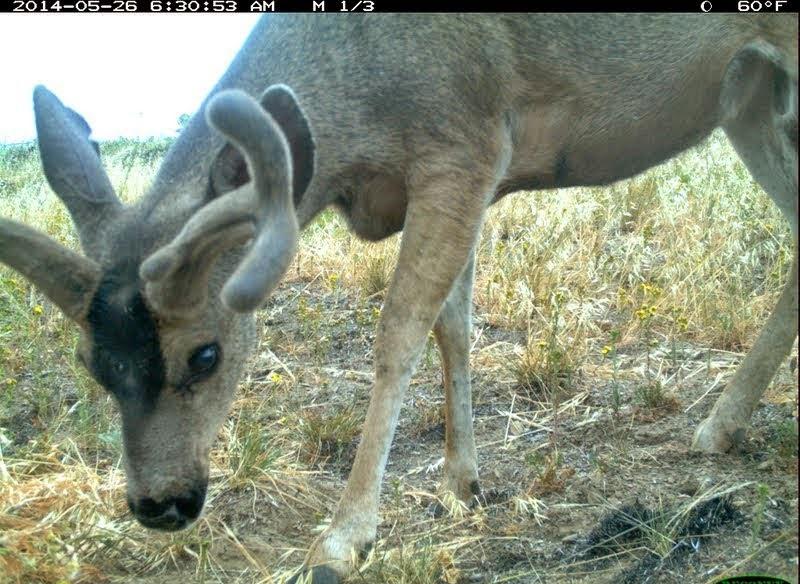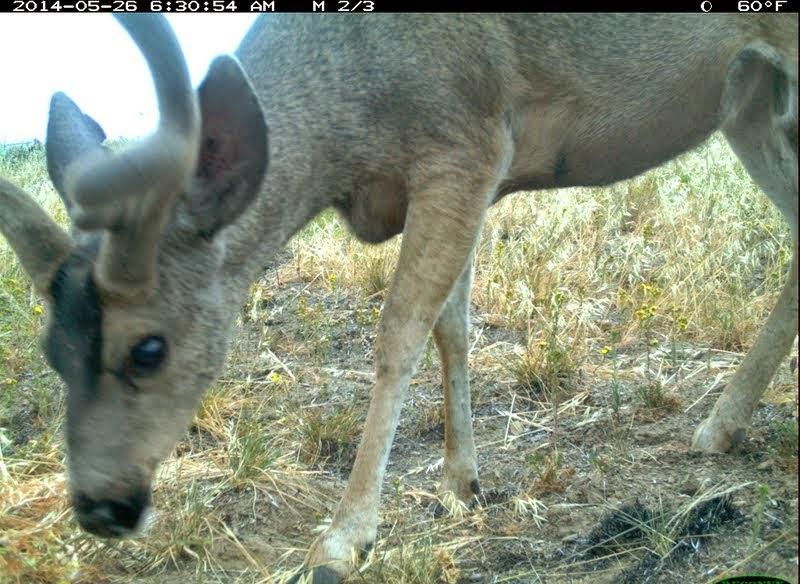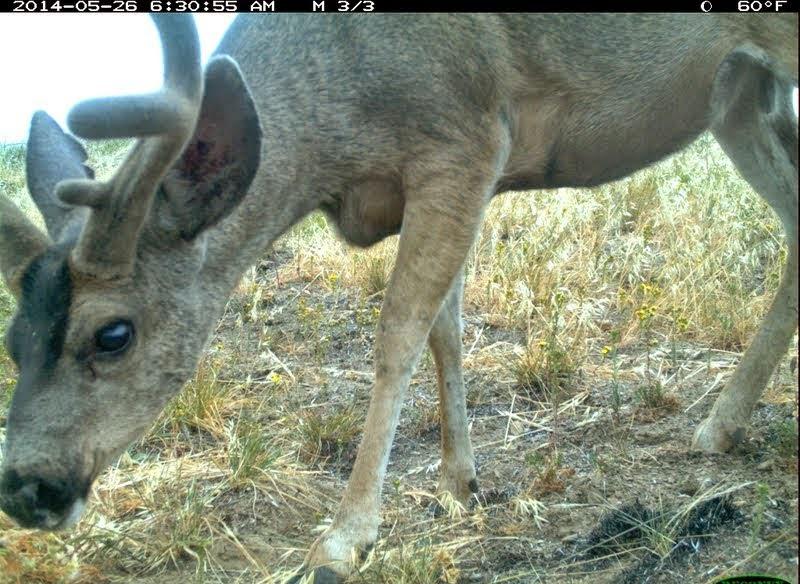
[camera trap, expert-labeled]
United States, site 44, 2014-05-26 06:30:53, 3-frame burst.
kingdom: Animalia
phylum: Chordata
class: Mammalia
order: Artiodactyla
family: Cervidae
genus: Odocoileus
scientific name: Odocoileus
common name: deer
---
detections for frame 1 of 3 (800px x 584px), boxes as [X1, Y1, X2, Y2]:
deer: [1, 15, 799, 583]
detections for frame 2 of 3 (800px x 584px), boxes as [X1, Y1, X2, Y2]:
deer: [1, 15, 799, 582]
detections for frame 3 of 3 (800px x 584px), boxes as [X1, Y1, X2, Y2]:
deer: [0, 14, 799, 582]